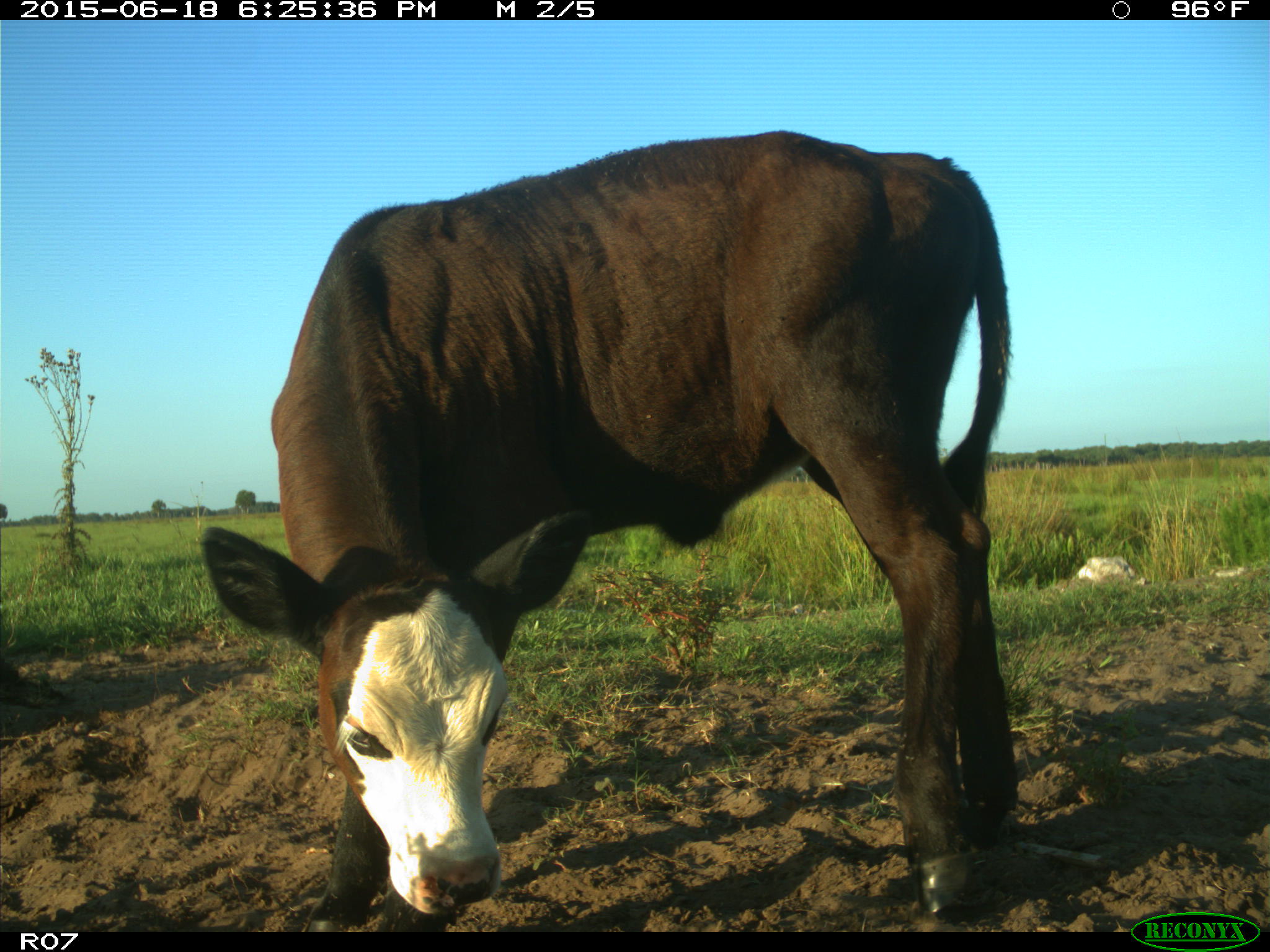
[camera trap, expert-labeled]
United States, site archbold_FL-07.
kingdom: Animalia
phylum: Chordata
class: Mammalia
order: Artiodactyla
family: Bovidae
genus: Bos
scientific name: Bos taurus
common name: domestic cow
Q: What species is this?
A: Bos taurus (domestic cow).